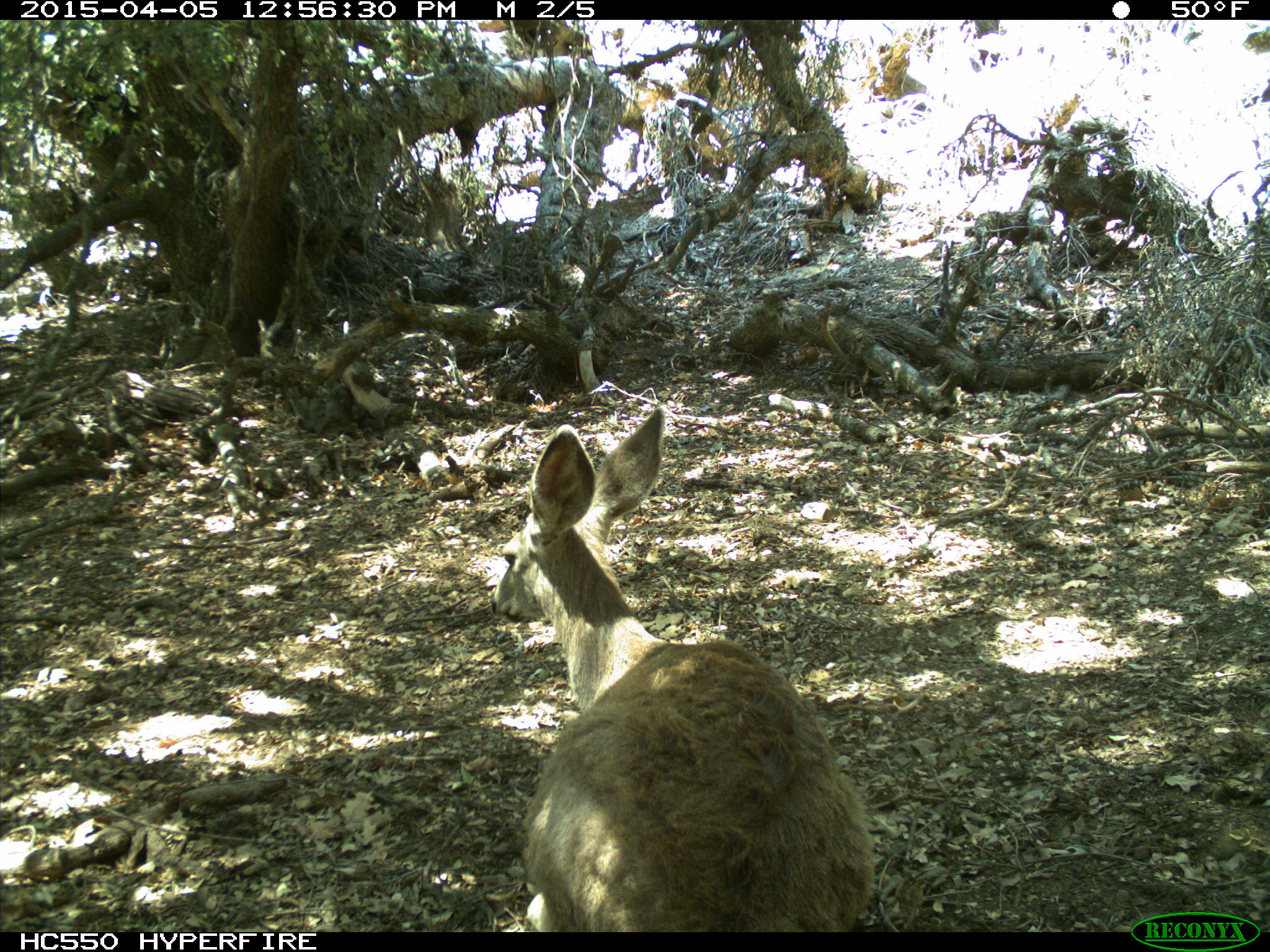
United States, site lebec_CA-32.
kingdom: Animalia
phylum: Chordata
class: Mammalia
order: Artiodactyla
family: Cervidae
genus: Odocoileus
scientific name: Odocoileus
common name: deer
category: unidentified deer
Unidentified deer (deer) (Odocoileus).